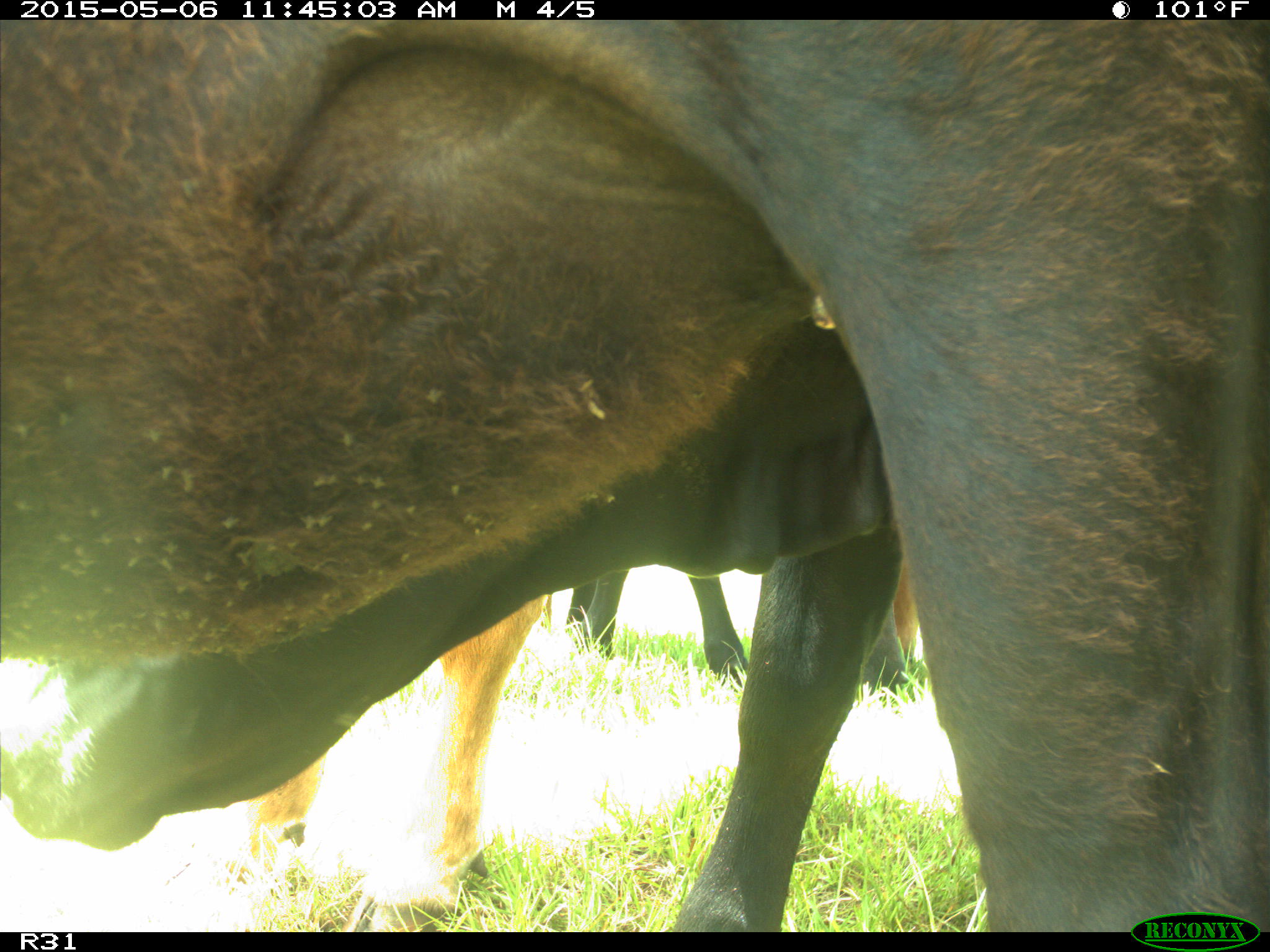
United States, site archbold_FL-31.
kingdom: Animalia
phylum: Chordata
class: Mammalia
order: Artiodactyla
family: Bovidae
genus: Bos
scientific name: Bos taurus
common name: domestic cow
Bos taurus (domestic cow).